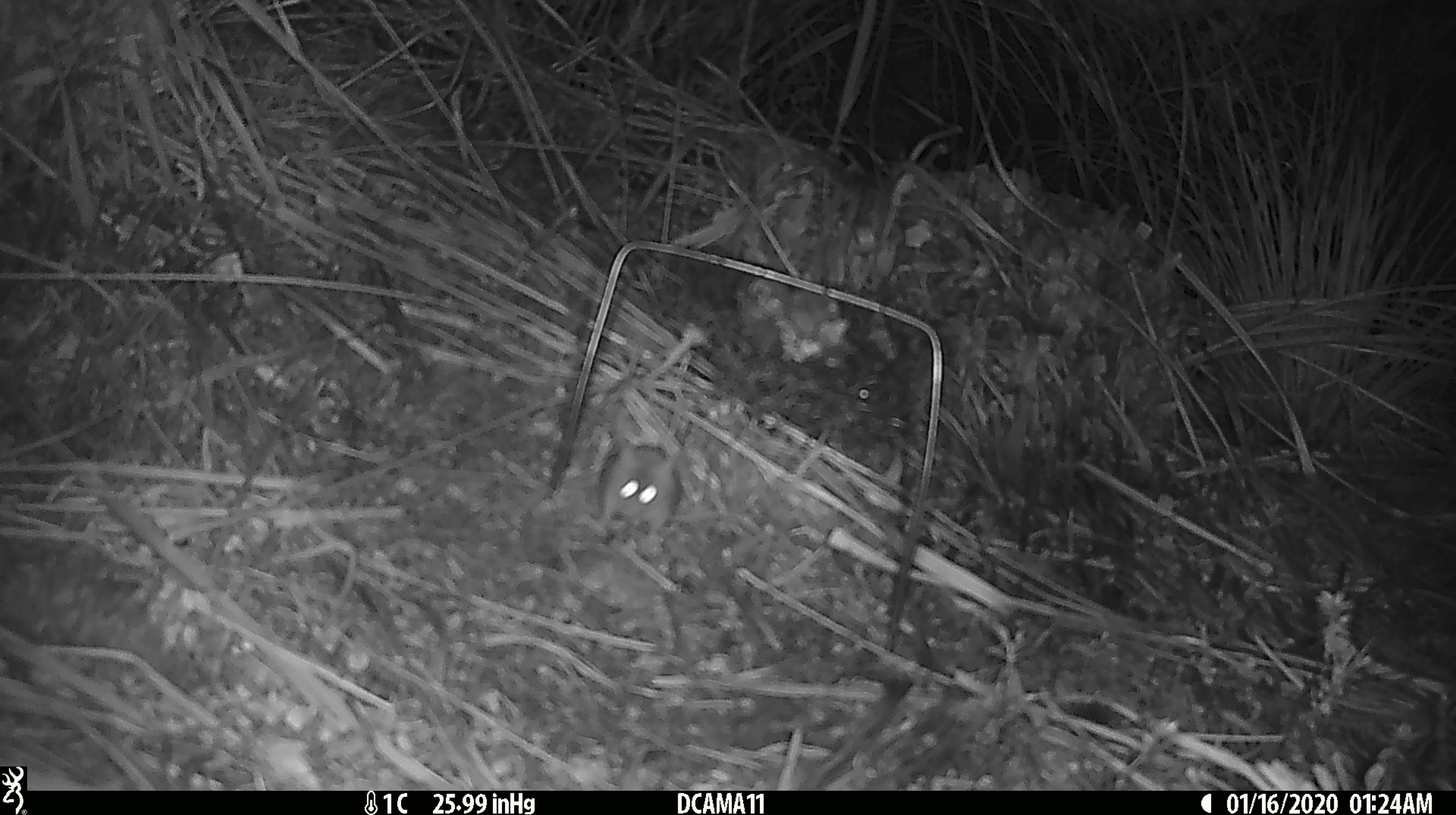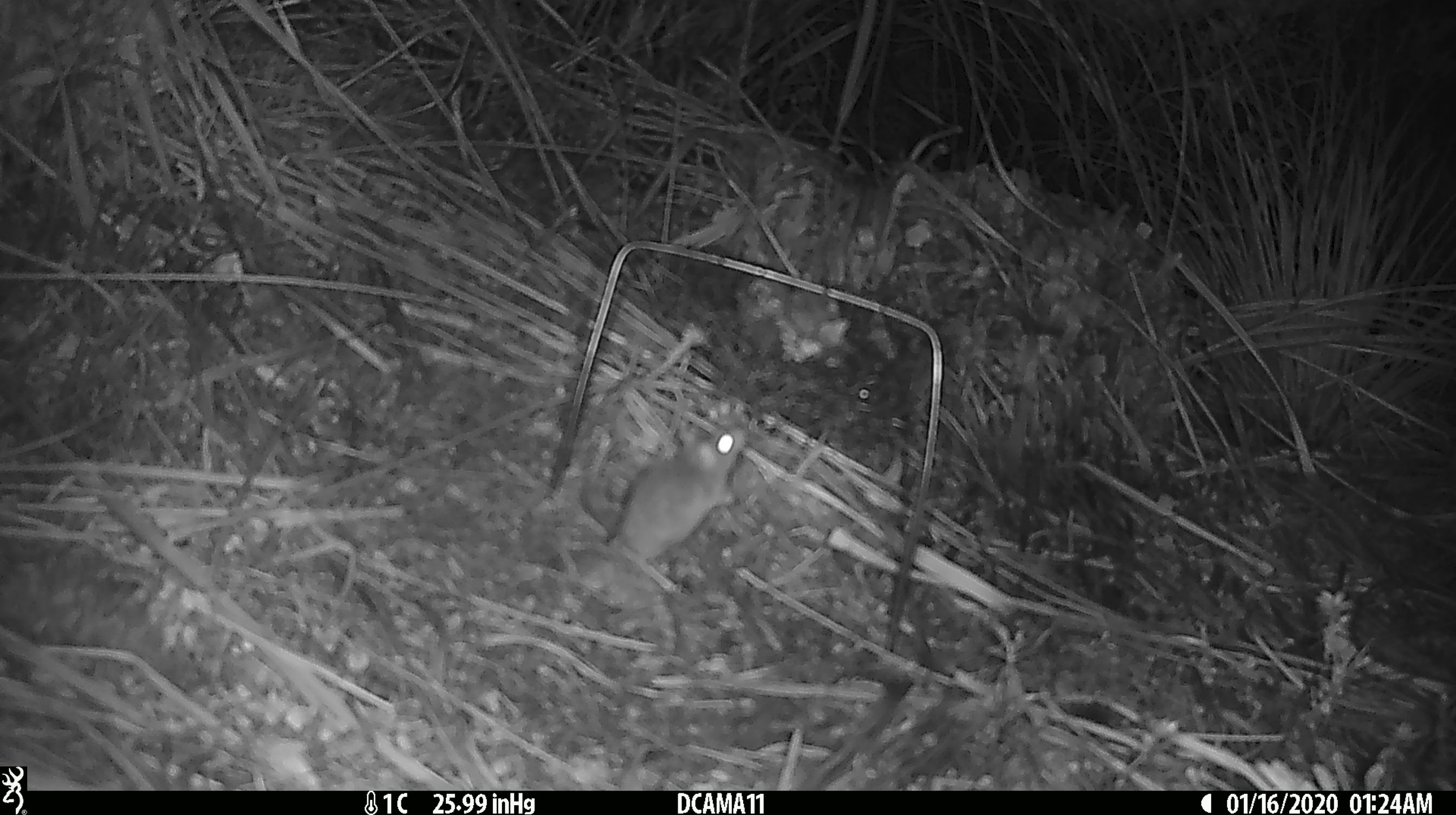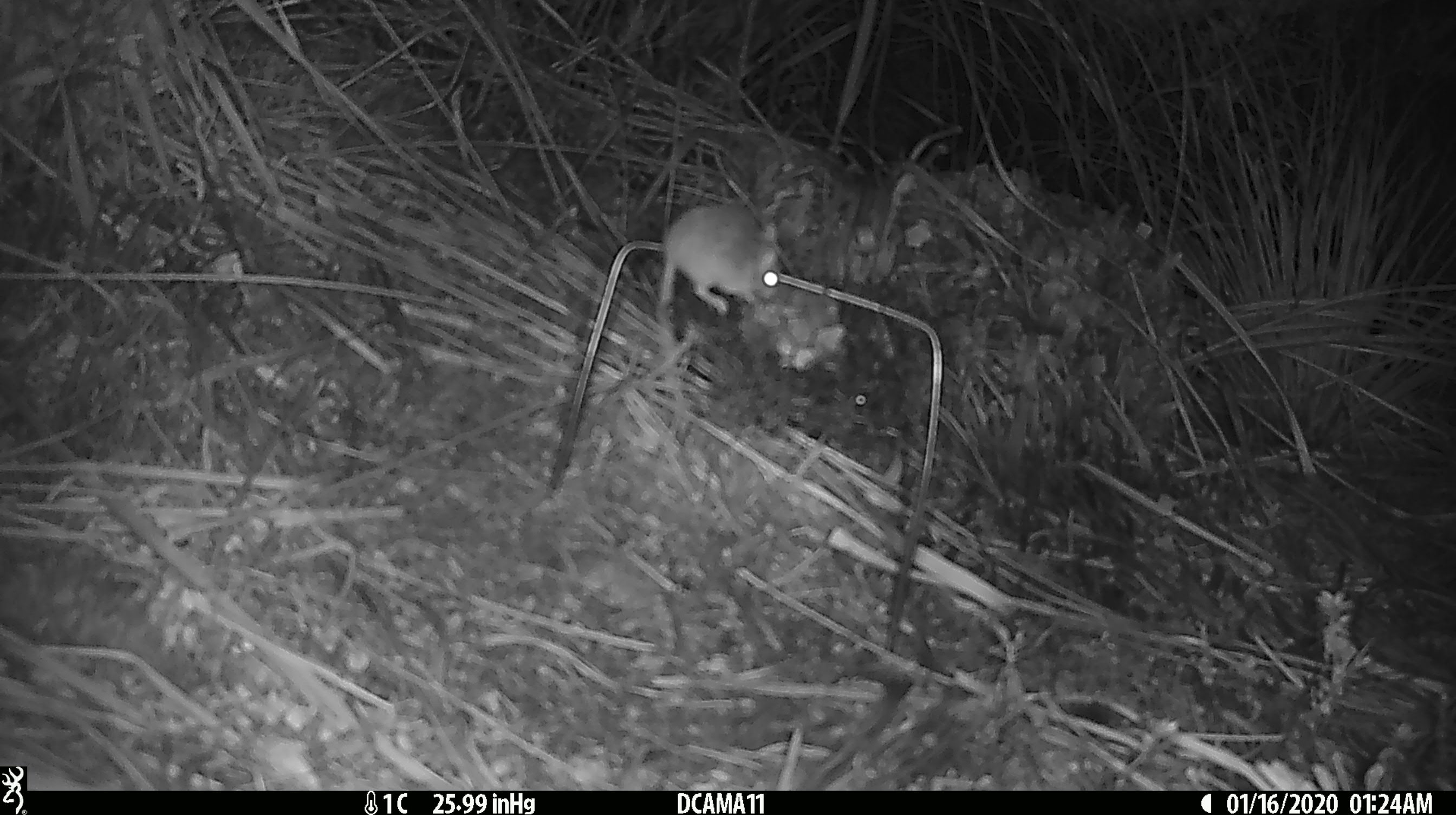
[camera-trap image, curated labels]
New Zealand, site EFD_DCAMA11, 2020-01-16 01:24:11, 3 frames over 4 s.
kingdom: Animalia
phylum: Chordata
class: Mammalia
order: Rodentia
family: Muridae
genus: Mus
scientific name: Mus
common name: mouse